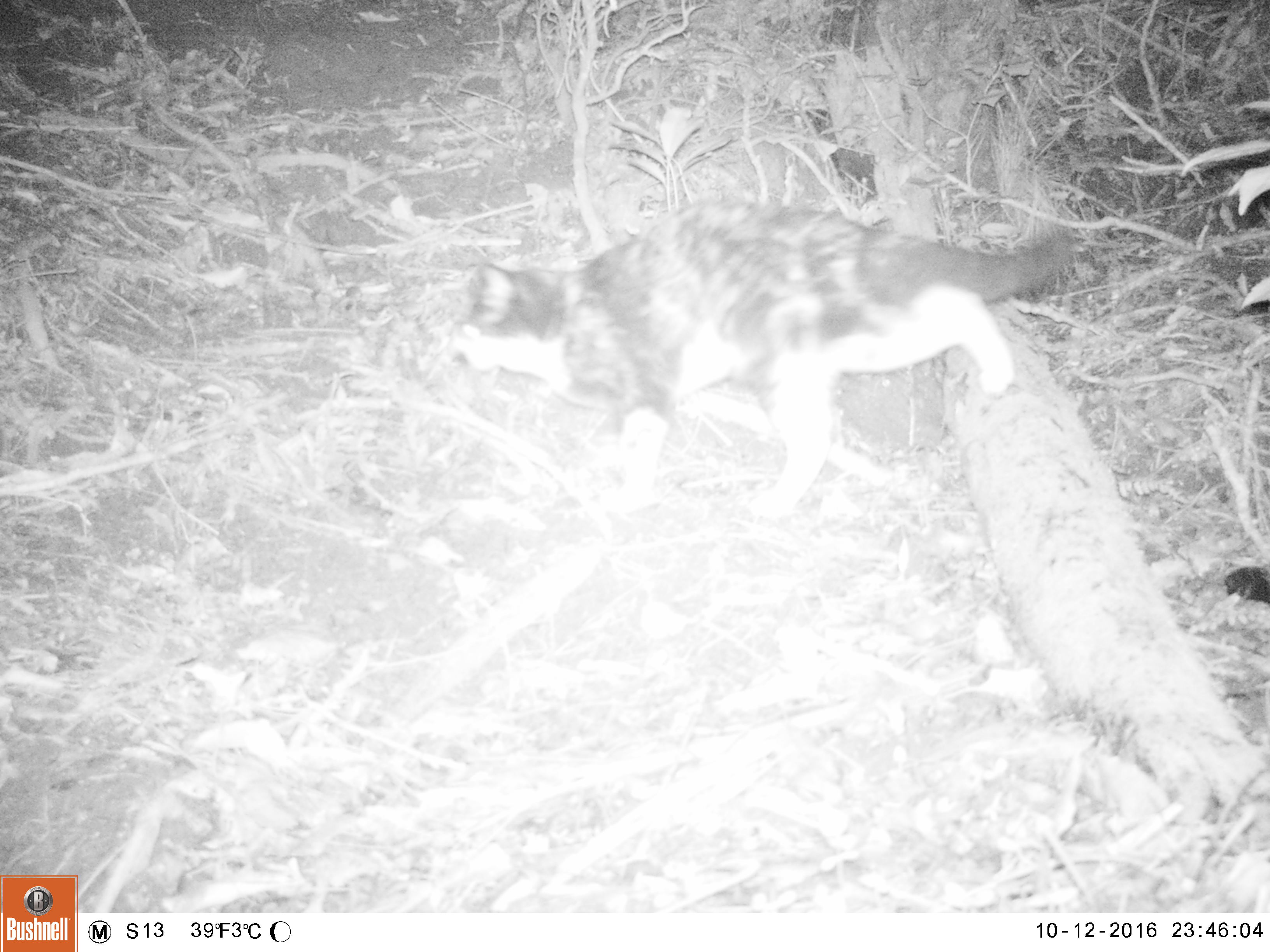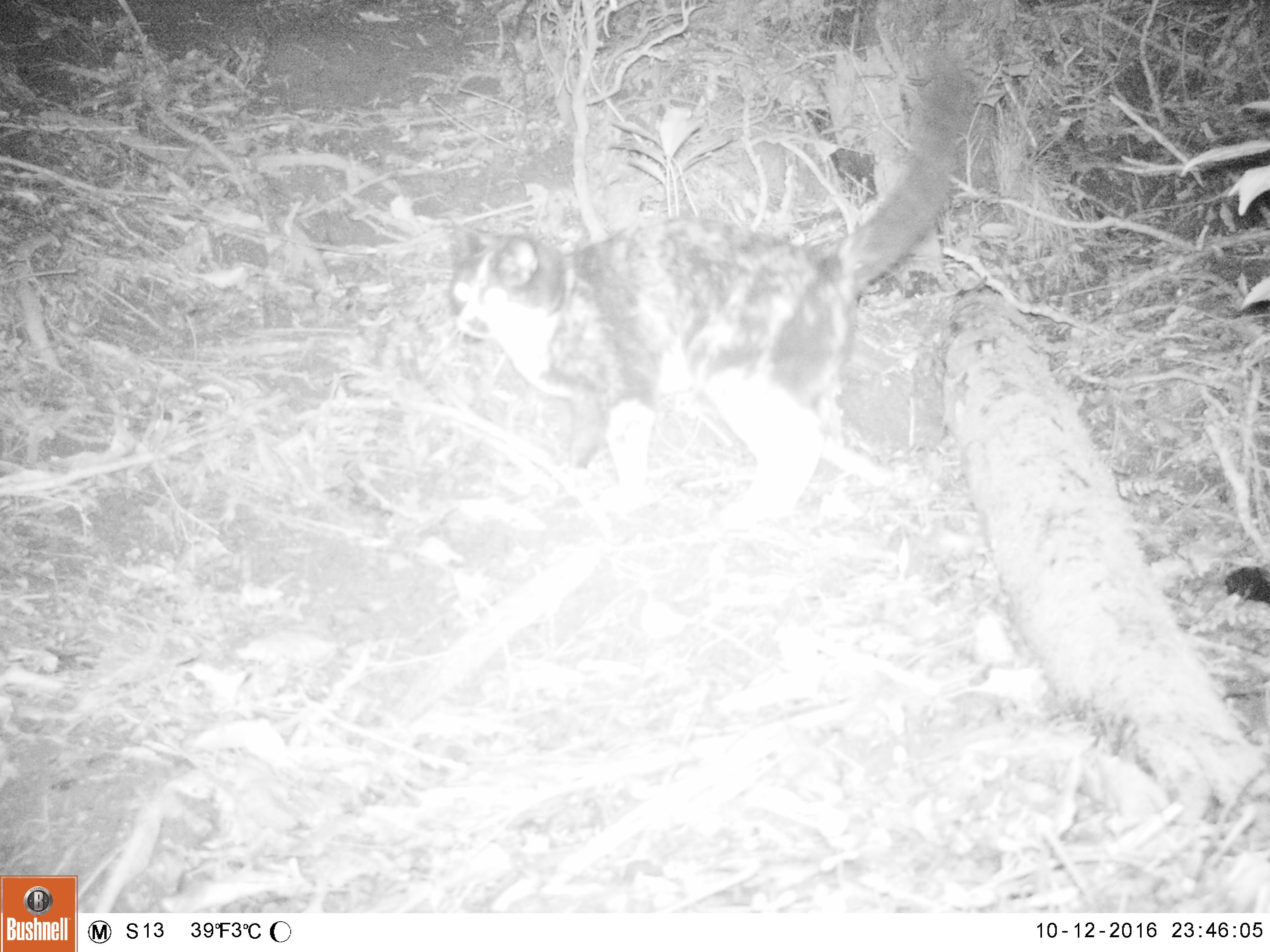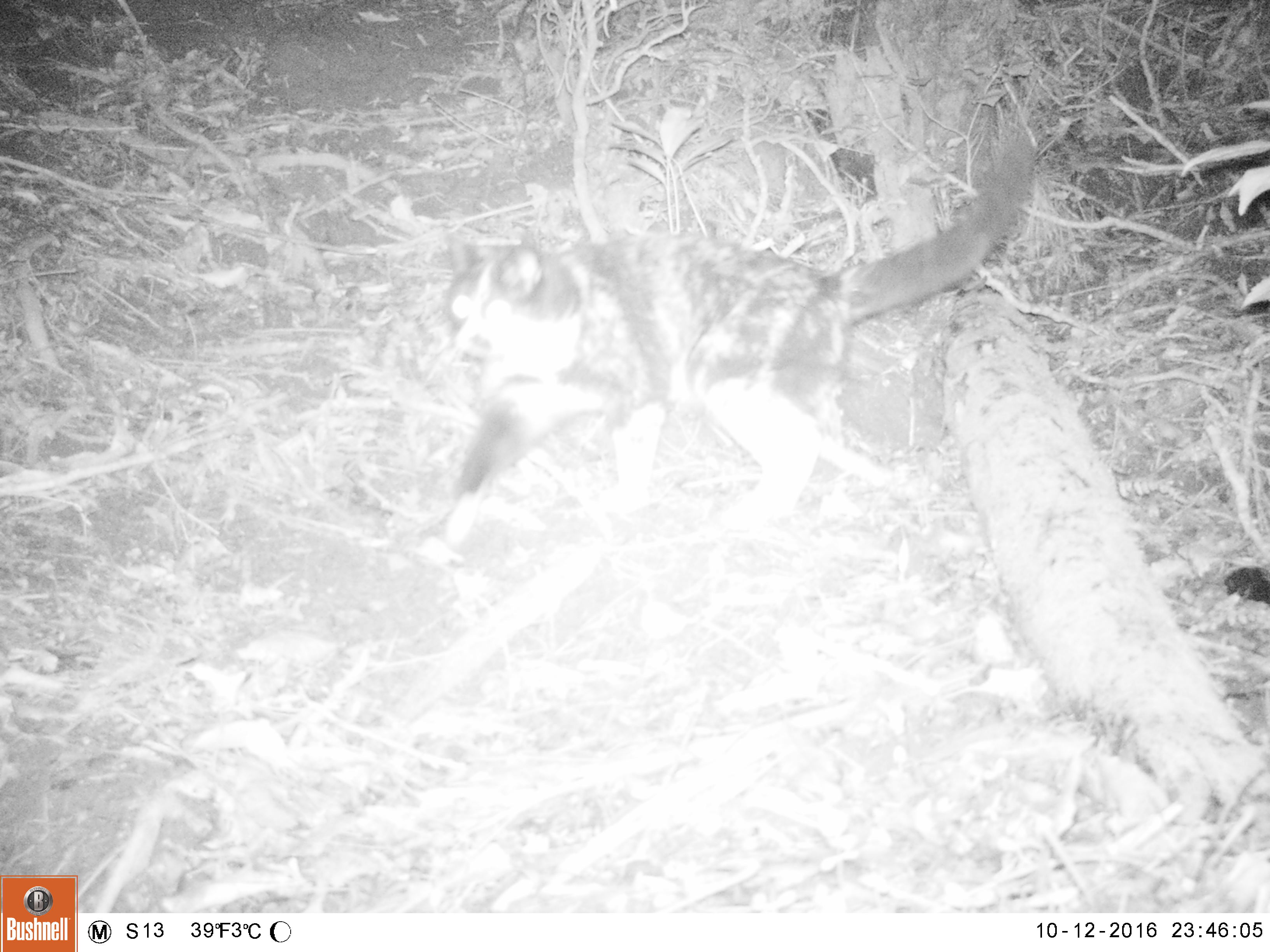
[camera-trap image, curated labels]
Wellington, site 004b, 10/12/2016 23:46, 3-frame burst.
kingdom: Animalia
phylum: Chordata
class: Mammalia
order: Carnivora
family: Felidae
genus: Felis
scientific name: Felis catus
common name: cat